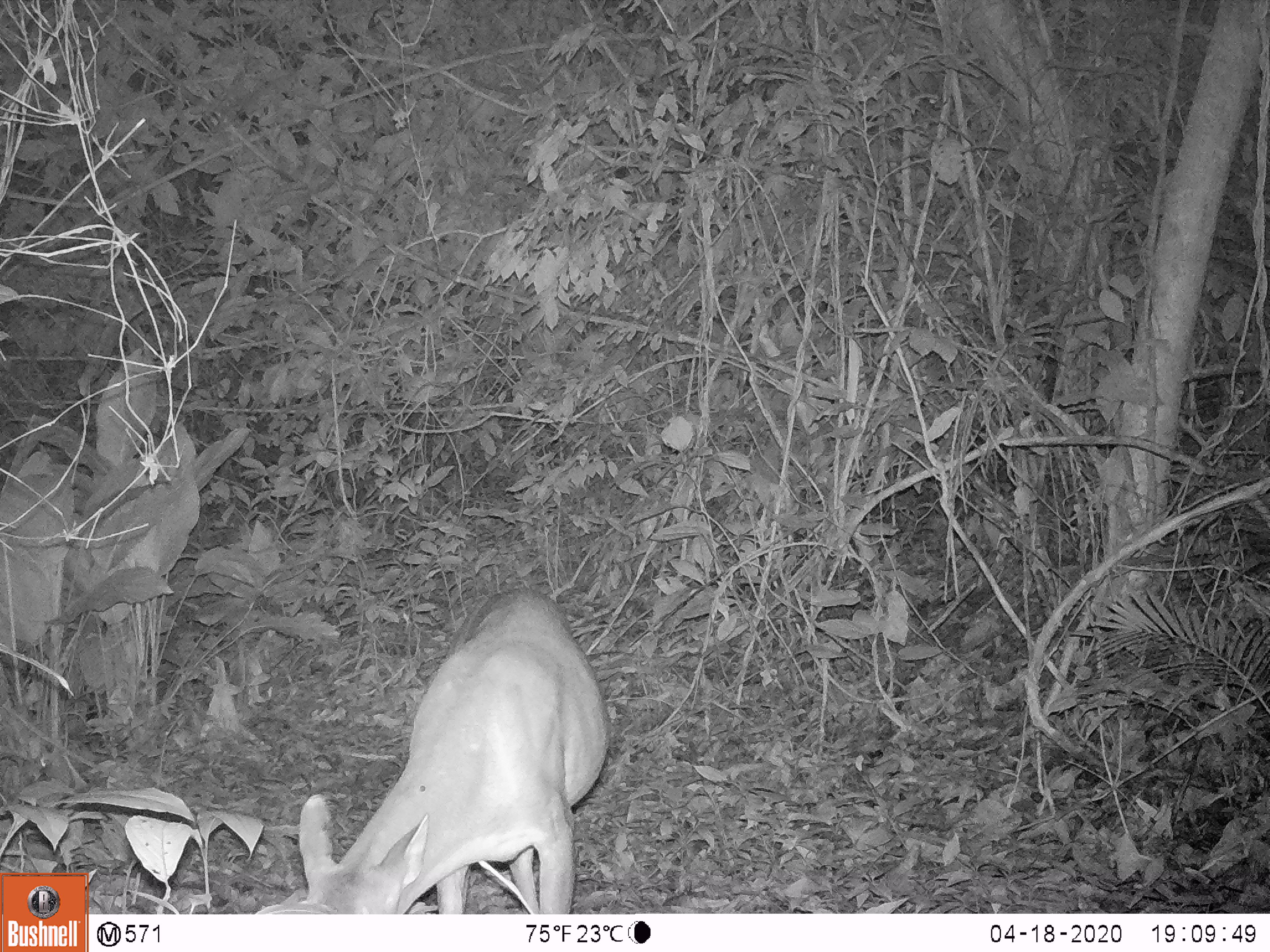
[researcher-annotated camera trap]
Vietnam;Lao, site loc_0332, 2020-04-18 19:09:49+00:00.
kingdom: Animalia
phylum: Chordata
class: Mammalia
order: Artiodactyla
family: Cervidae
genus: Muntiacus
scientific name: Muntiacus vuquangensis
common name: large-antlered muntjac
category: large antlered muntjac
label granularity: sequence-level